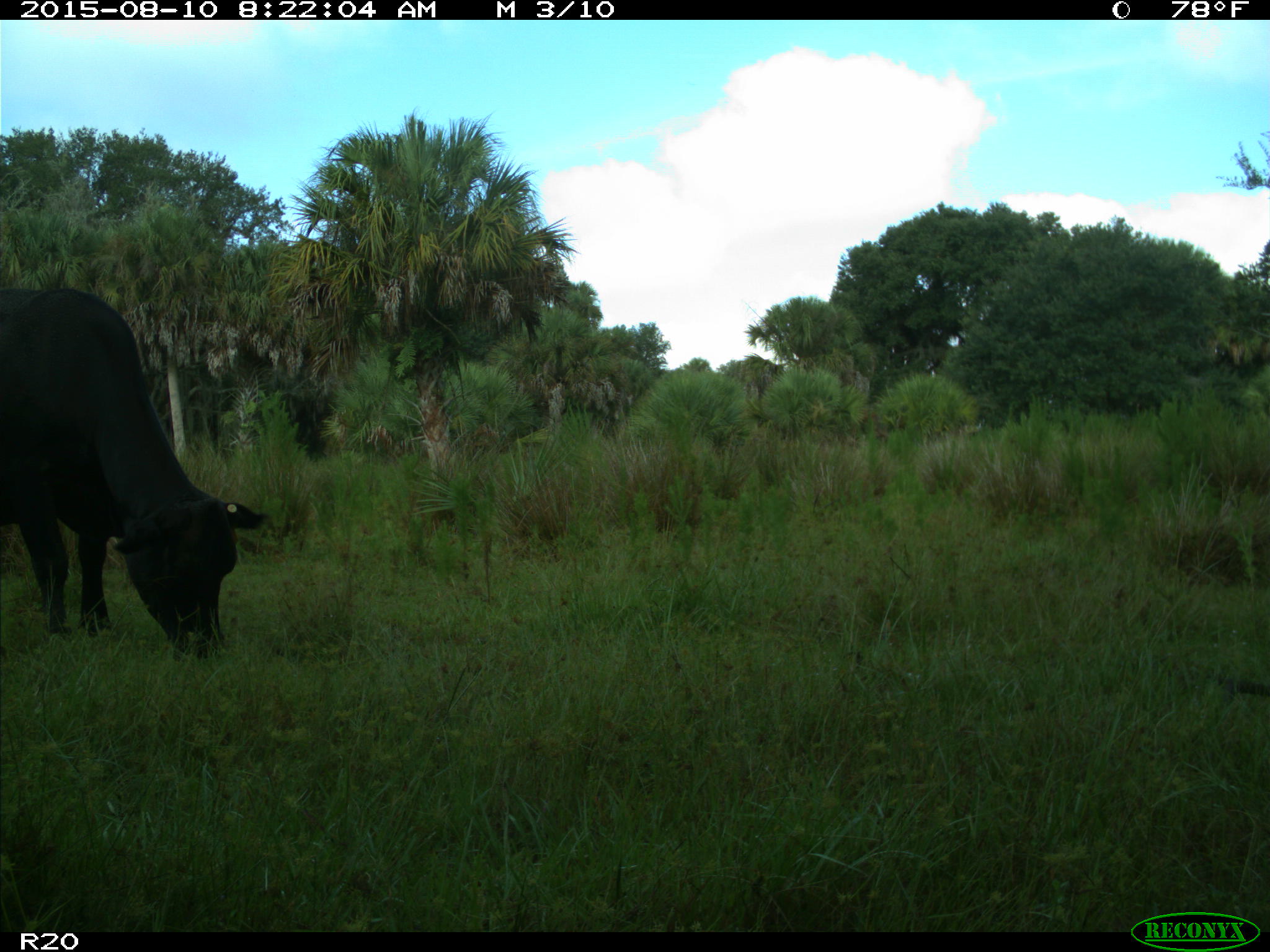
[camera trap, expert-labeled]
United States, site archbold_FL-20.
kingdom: Animalia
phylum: Chordata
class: Mammalia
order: Artiodactyla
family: Bovidae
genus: Bos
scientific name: Bos taurus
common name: domestic cow